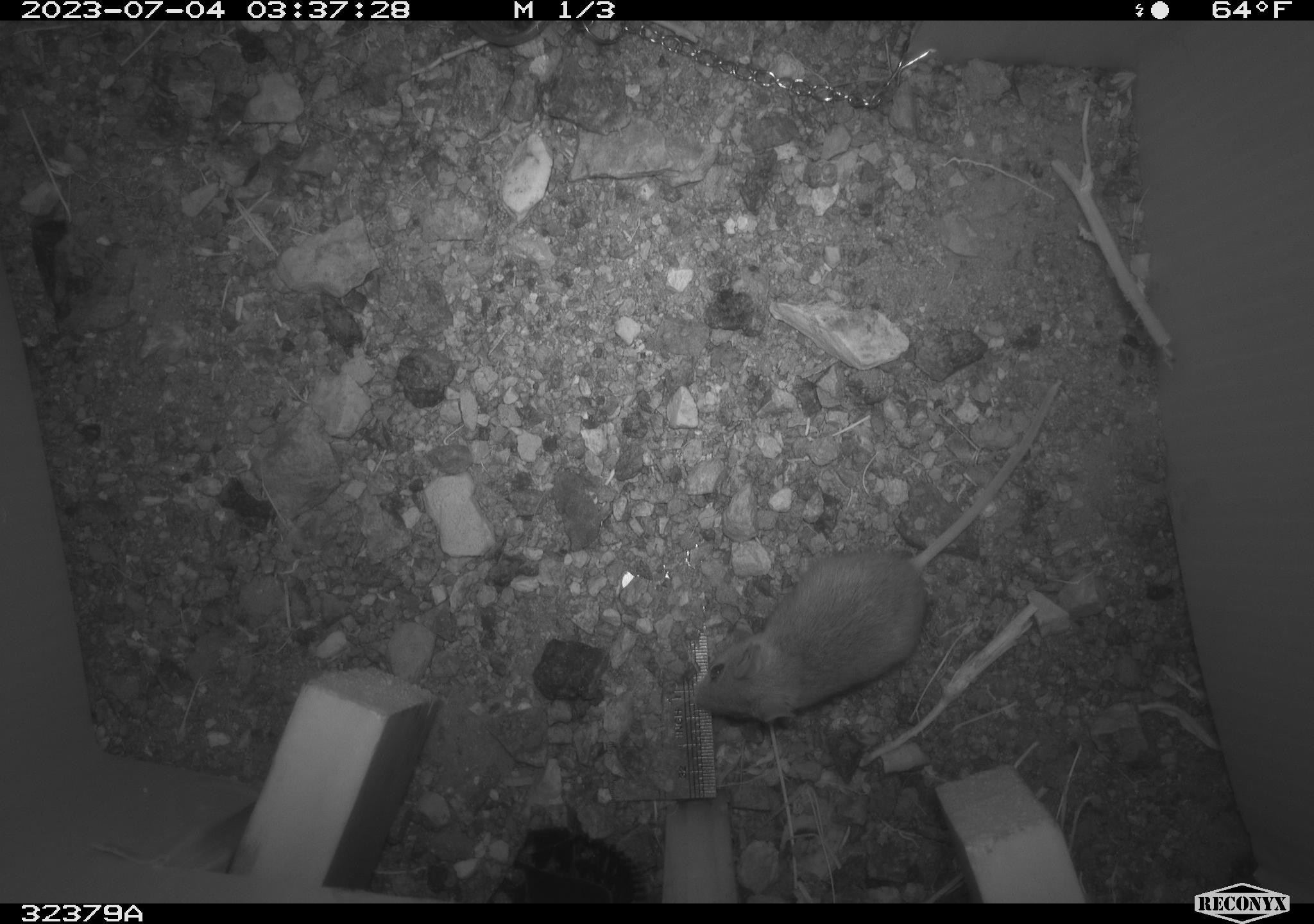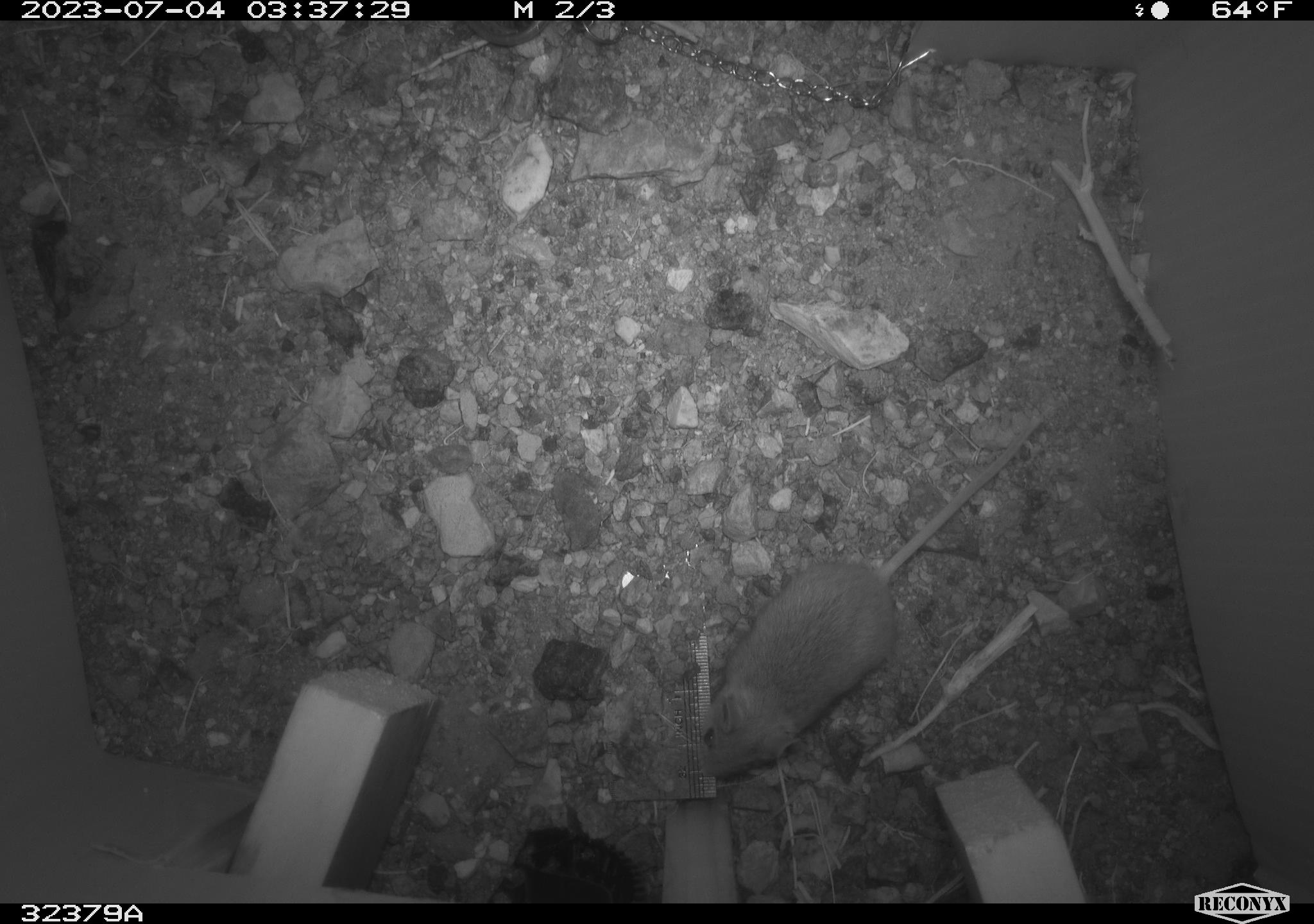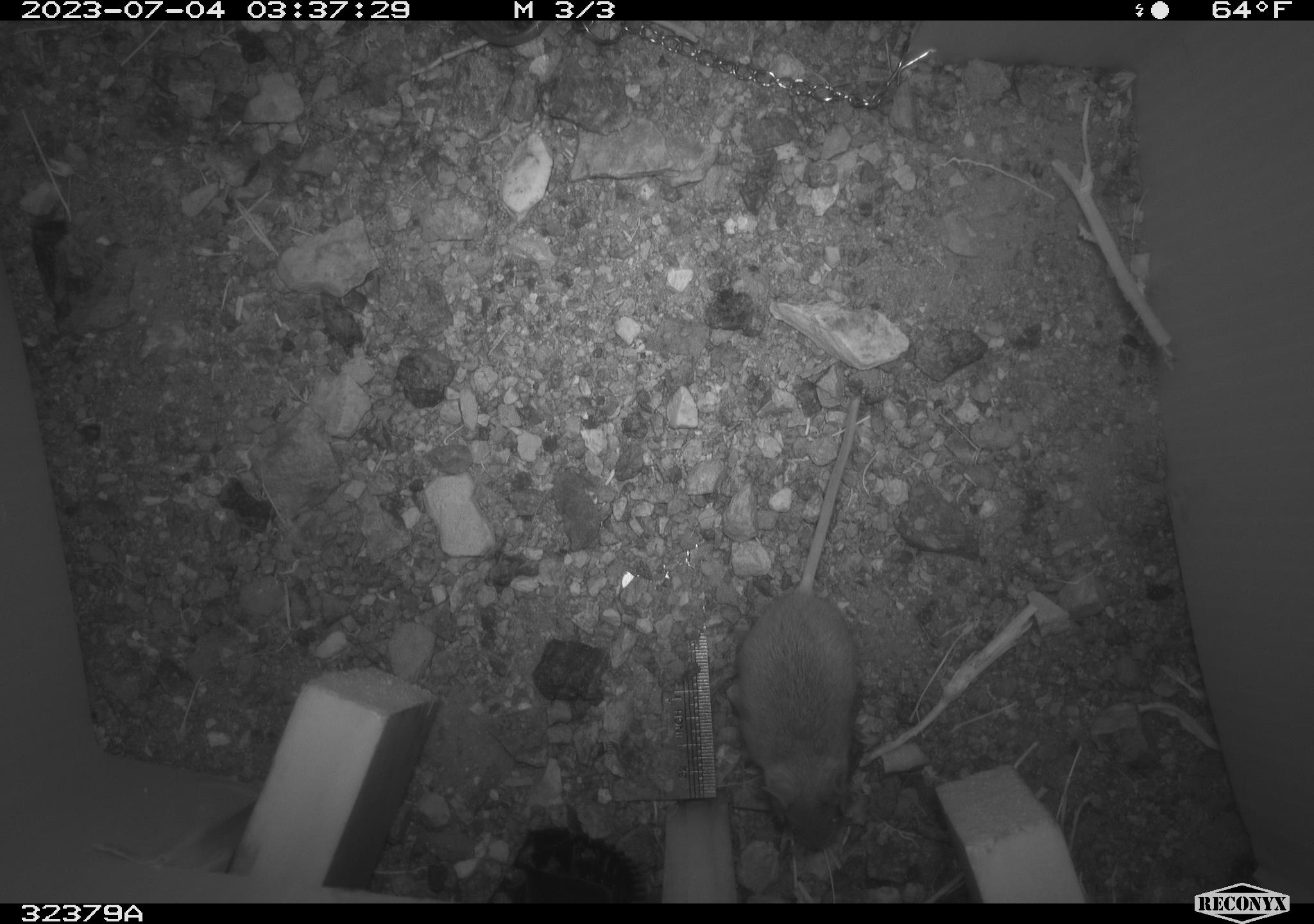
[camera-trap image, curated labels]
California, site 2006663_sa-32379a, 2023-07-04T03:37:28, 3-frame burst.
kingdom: Animalia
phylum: Chordata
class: Mammalia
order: Rodentia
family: Cricetidae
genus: Peromyscus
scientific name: Peromyscus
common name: deer mice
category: peromyscus species